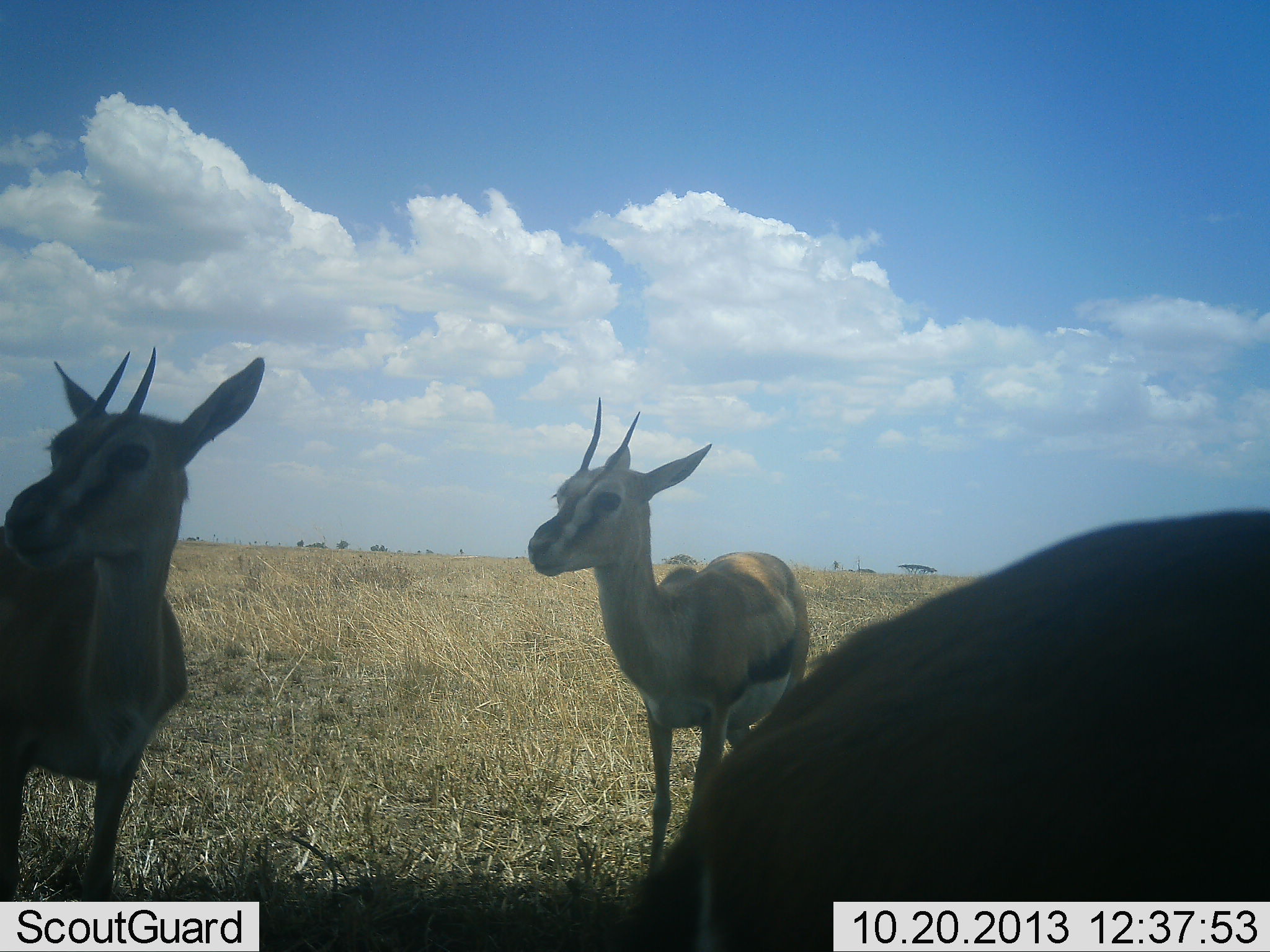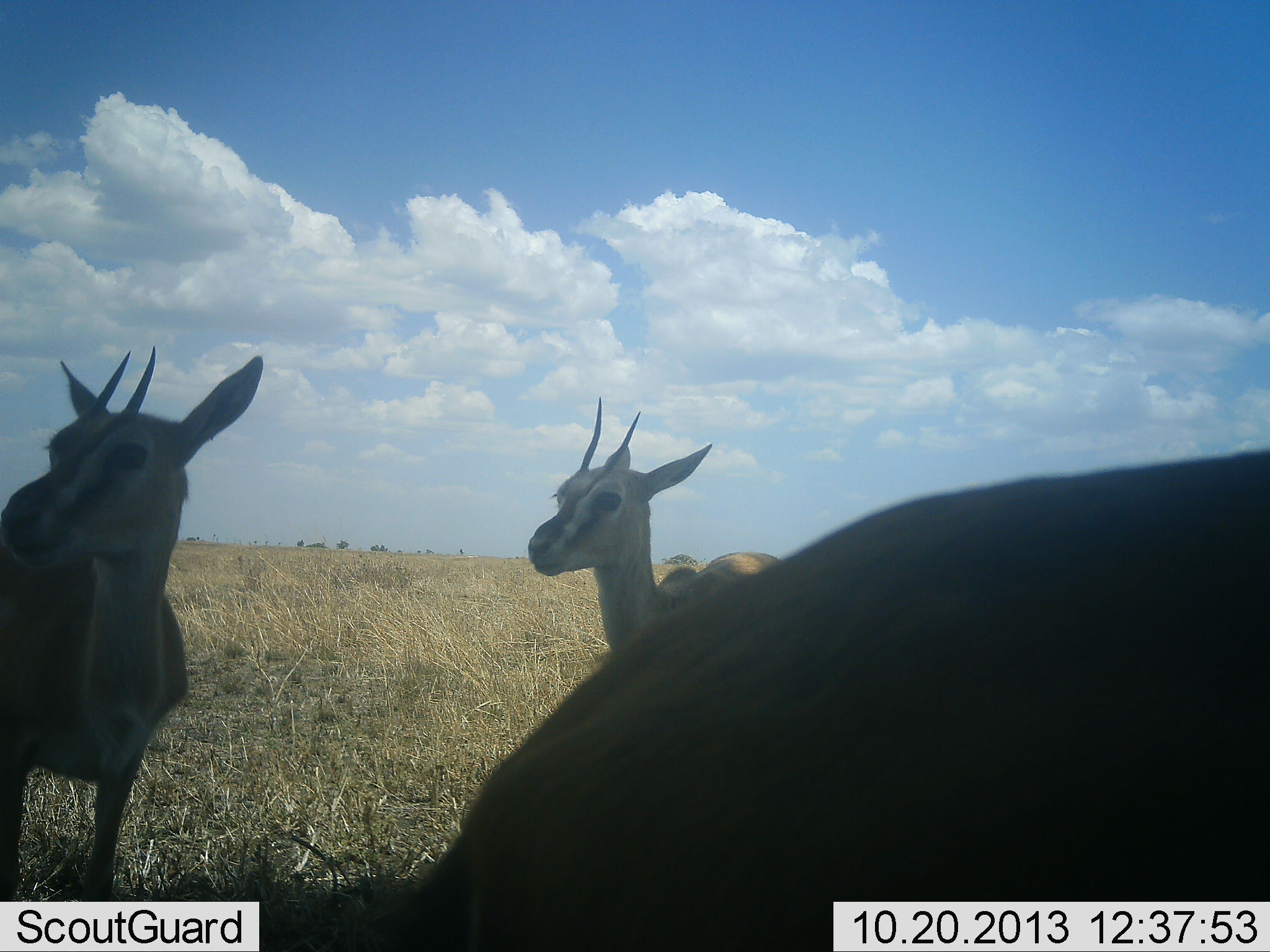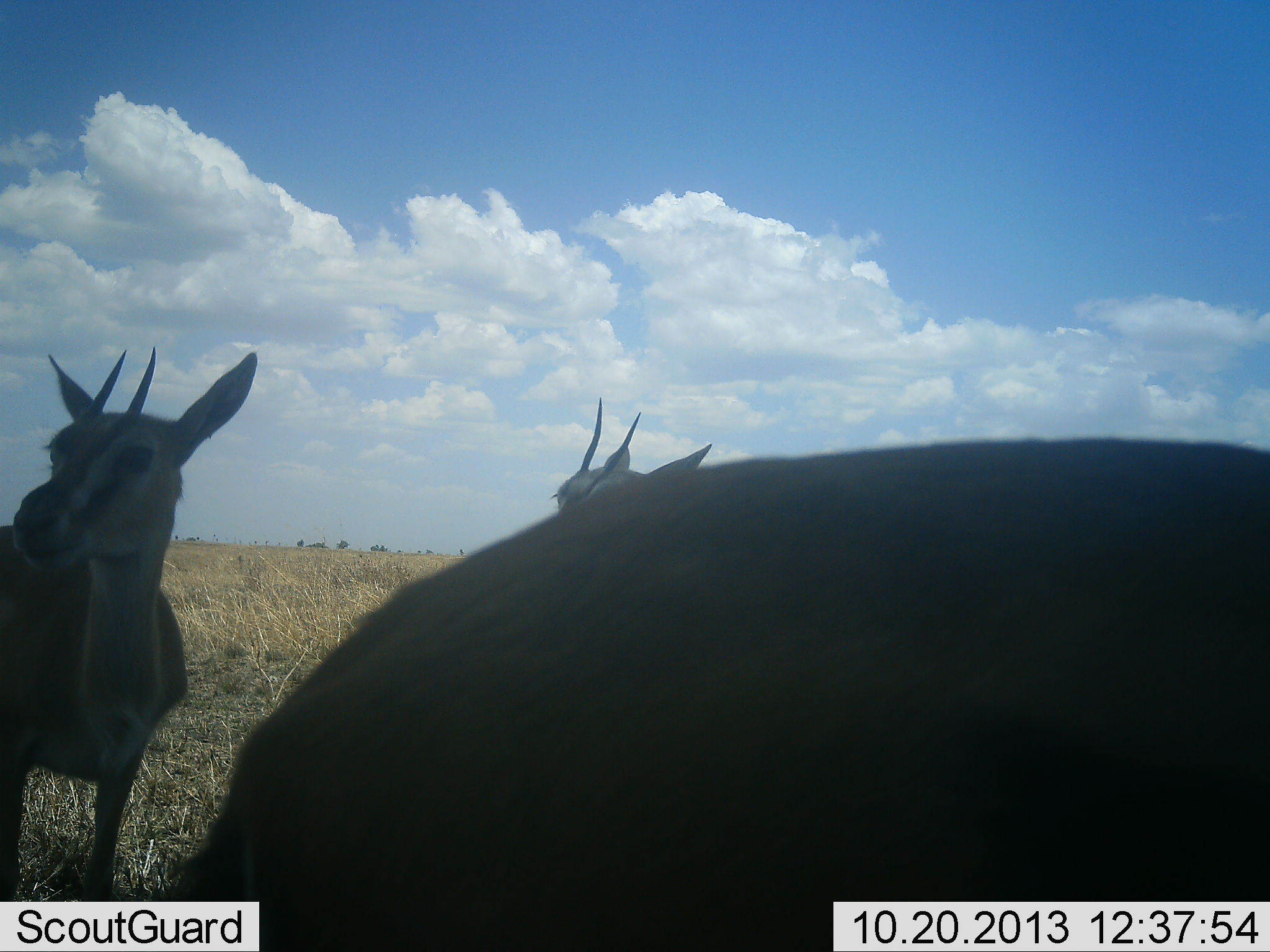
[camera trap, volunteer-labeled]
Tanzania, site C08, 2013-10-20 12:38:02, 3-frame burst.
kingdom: Animalia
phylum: Chordata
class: Mammalia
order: Artiodactyla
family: Bovidae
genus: Eudorcas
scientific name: Eudorcas thomsonii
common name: thomson's gazelle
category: gazellethomsons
Gazellethomsons (thomson's gazelle) (Eudorcas thomsonii), count 3. Behavior (volunteer vote fractions): standing 100%, resting 0%, moving 30%, interacting 0%. Young present (vote fraction): 0%. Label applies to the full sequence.